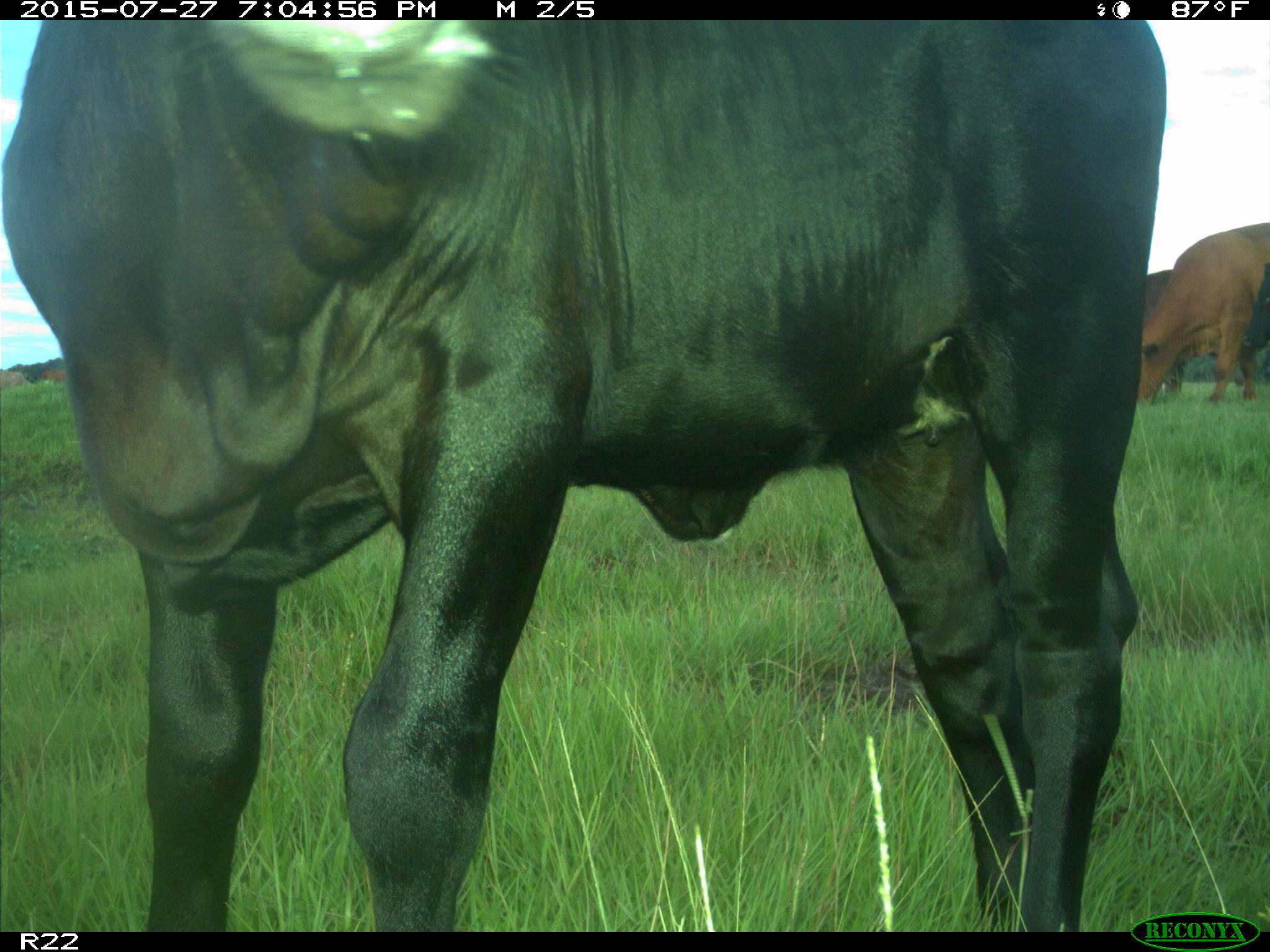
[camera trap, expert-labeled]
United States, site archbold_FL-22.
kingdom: Animalia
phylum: Chordata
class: Mammalia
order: Artiodactyla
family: Bovidae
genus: Bos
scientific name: Bos taurus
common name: domestic cow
Bos taurus (domestic cow).